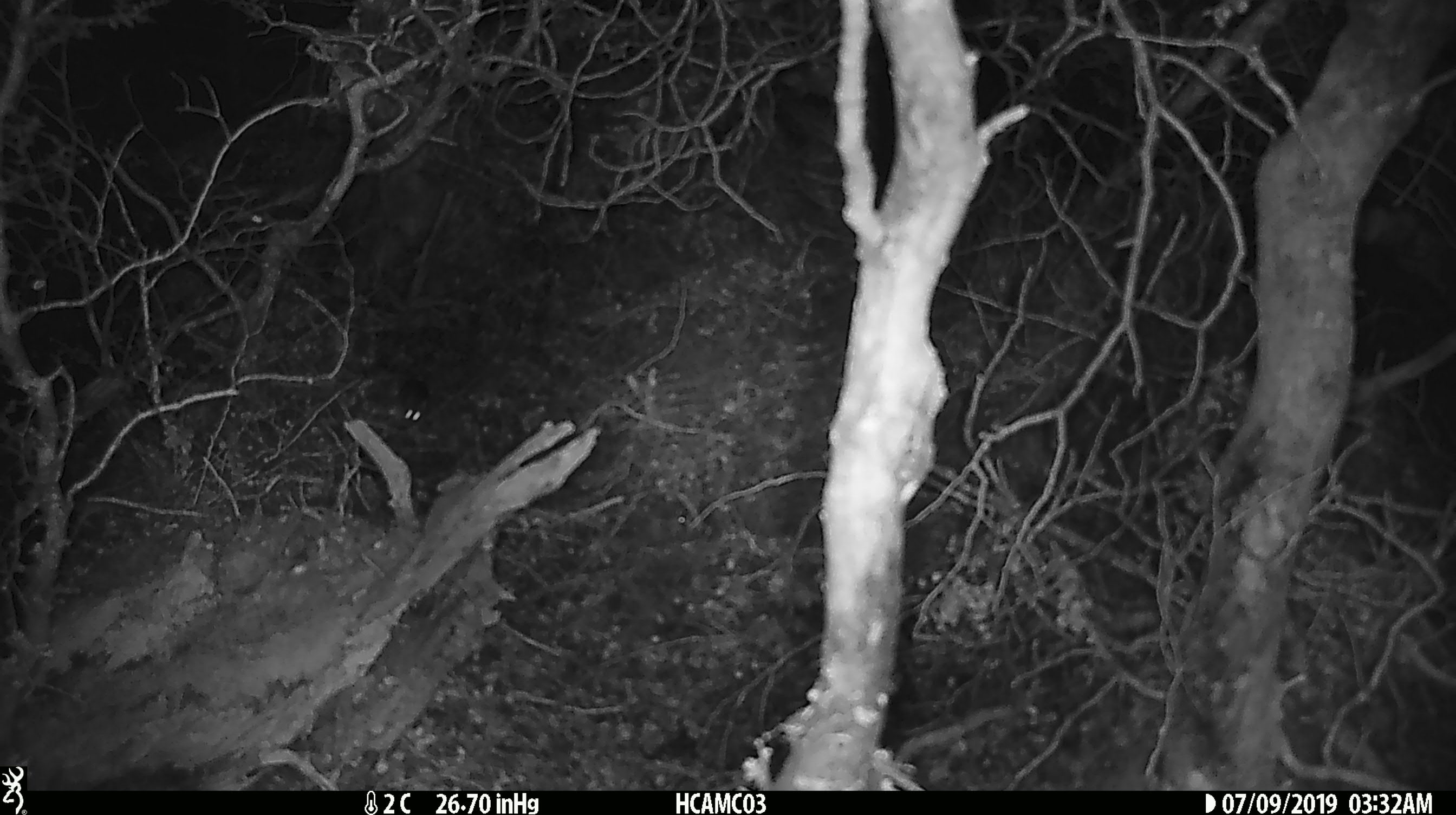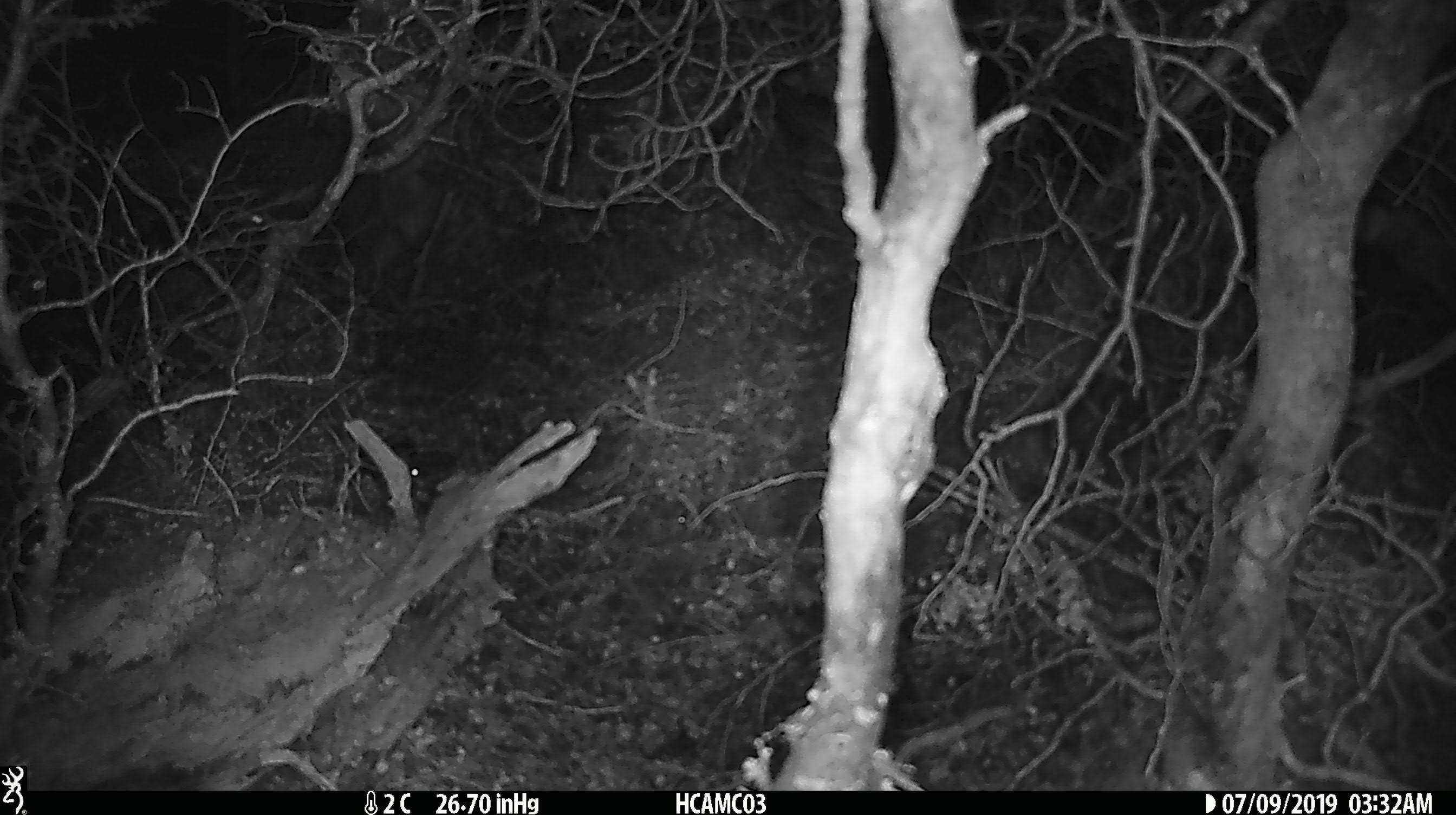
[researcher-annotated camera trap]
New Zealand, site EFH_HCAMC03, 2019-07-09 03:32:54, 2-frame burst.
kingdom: Animalia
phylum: Chordata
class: Mammalia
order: Rodentia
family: Muridae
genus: Mus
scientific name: Mus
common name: mouse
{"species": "mouse (Mus)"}